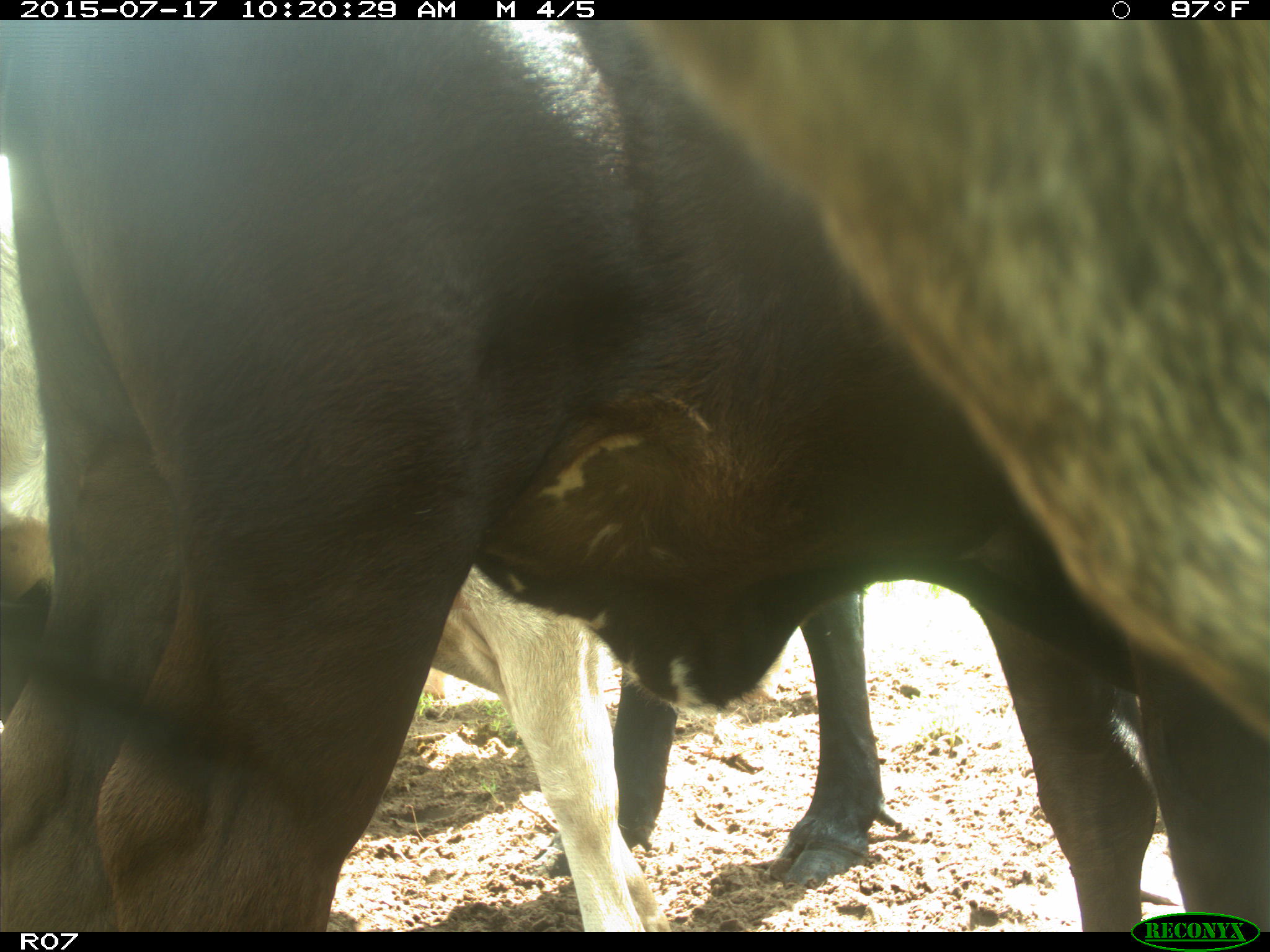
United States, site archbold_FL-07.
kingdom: Animalia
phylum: Chordata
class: Mammalia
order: Artiodactyla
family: Bovidae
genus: Bos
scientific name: Bos taurus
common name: domestic cow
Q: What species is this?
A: Bos taurus (domestic cow).